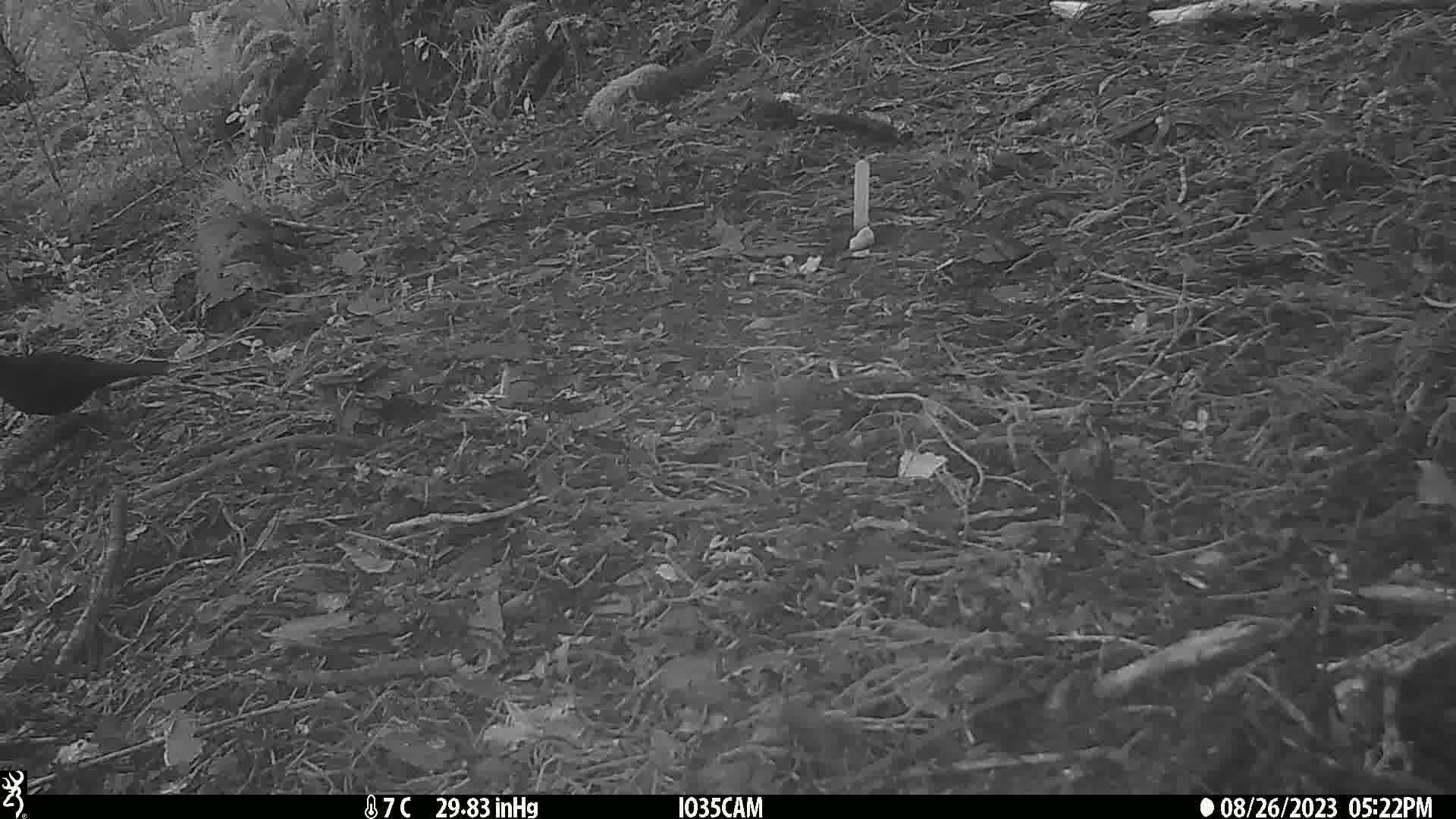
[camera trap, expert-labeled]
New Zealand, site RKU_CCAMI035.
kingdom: Animalia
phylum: Chordata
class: Aves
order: Passeriformes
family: Turdidae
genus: Turdus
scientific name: Turdus merula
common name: eurasian blackbird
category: blackbird